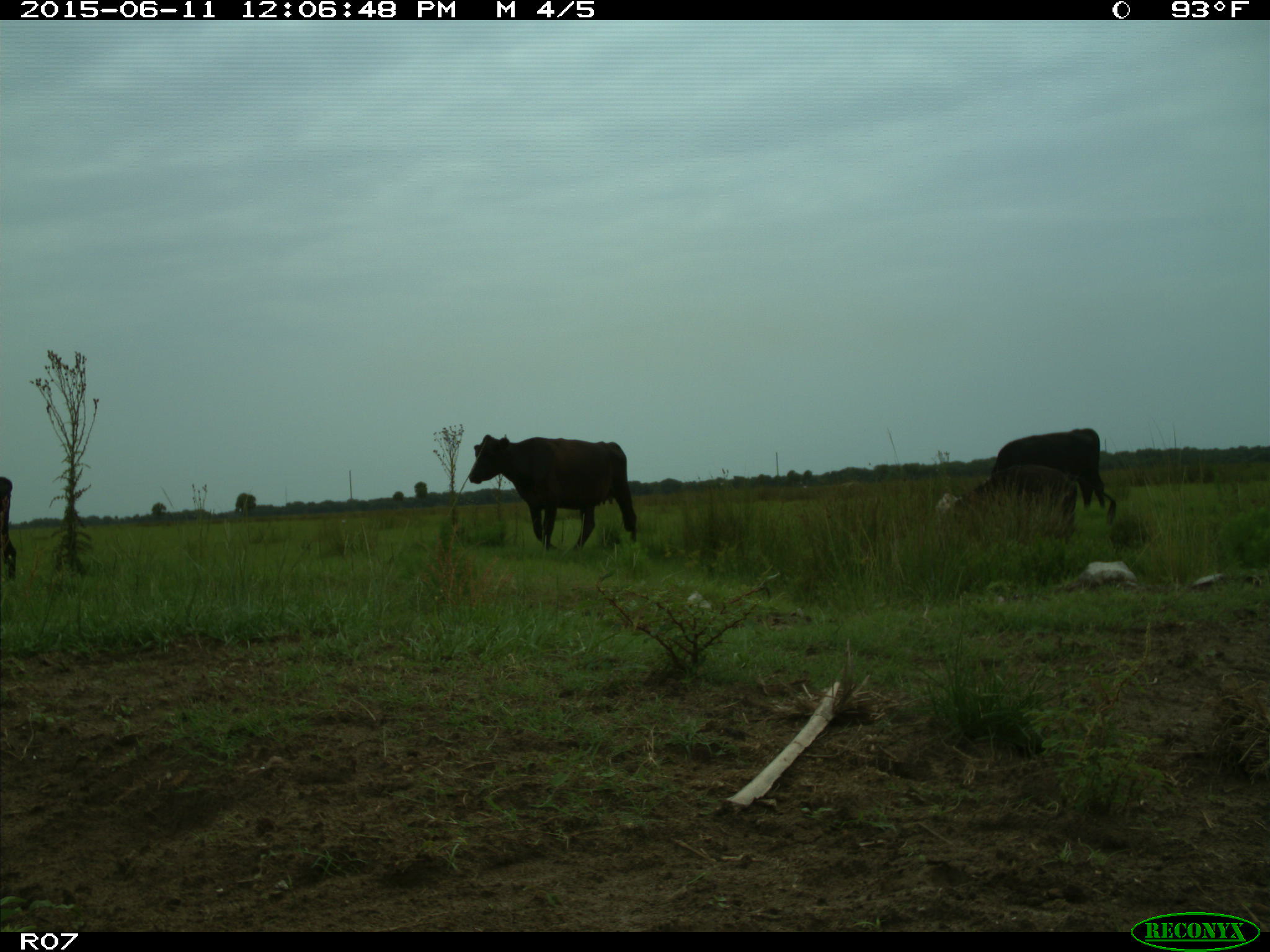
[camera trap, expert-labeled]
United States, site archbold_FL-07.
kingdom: Animalia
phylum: Chordata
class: Mammalia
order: Artiodactyla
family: Bovidae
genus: Bos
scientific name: Bos taurus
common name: domestic cow